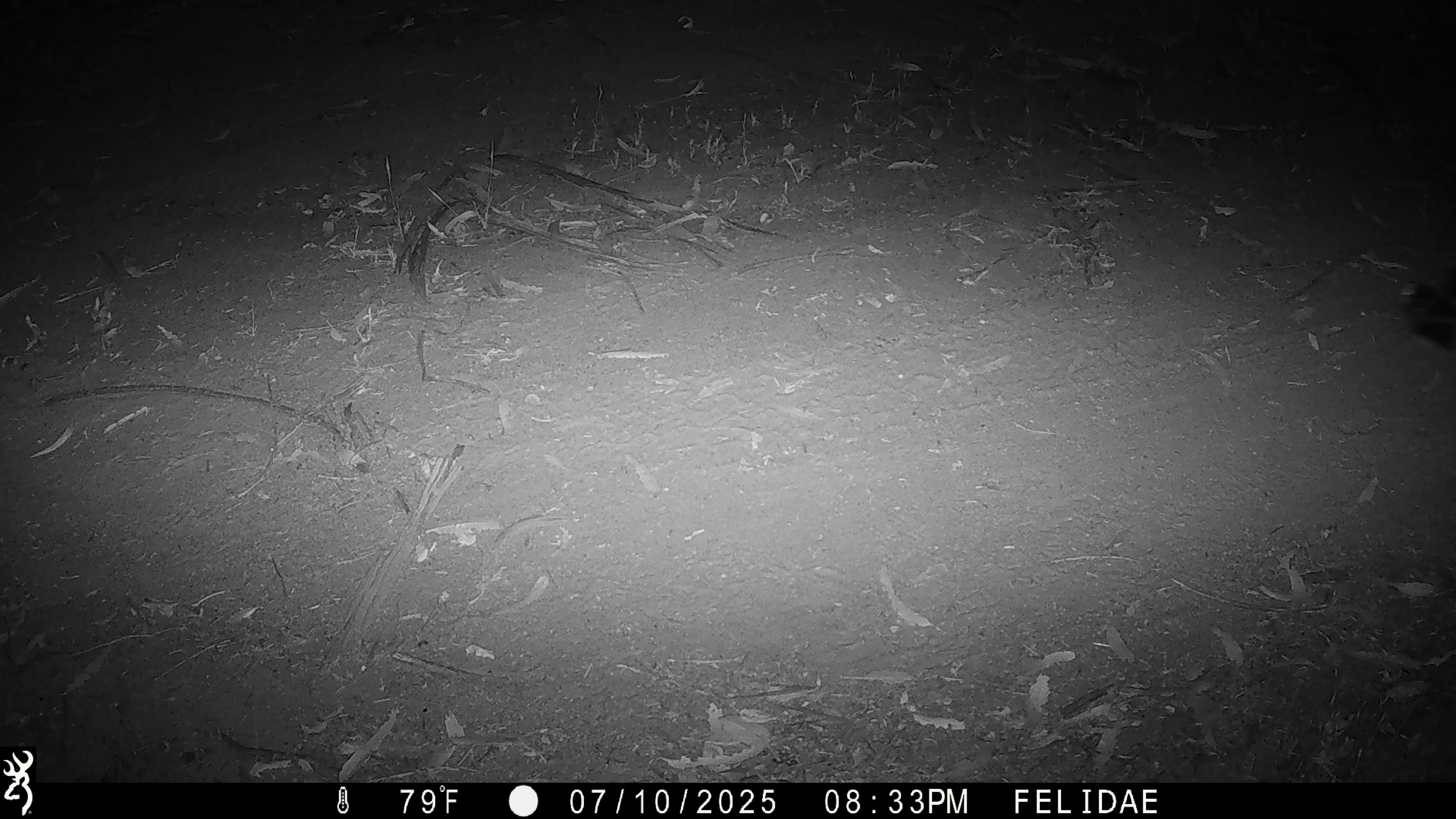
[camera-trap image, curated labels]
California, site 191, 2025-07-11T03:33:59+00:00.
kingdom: Animalia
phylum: Chordata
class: Aves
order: Caprimulgiformes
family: Caprimulgidae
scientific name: Caprimulgidae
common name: nightjar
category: unknown nightjar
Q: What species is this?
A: Unknown nightjar (nightjar) (Caprimulgidae).